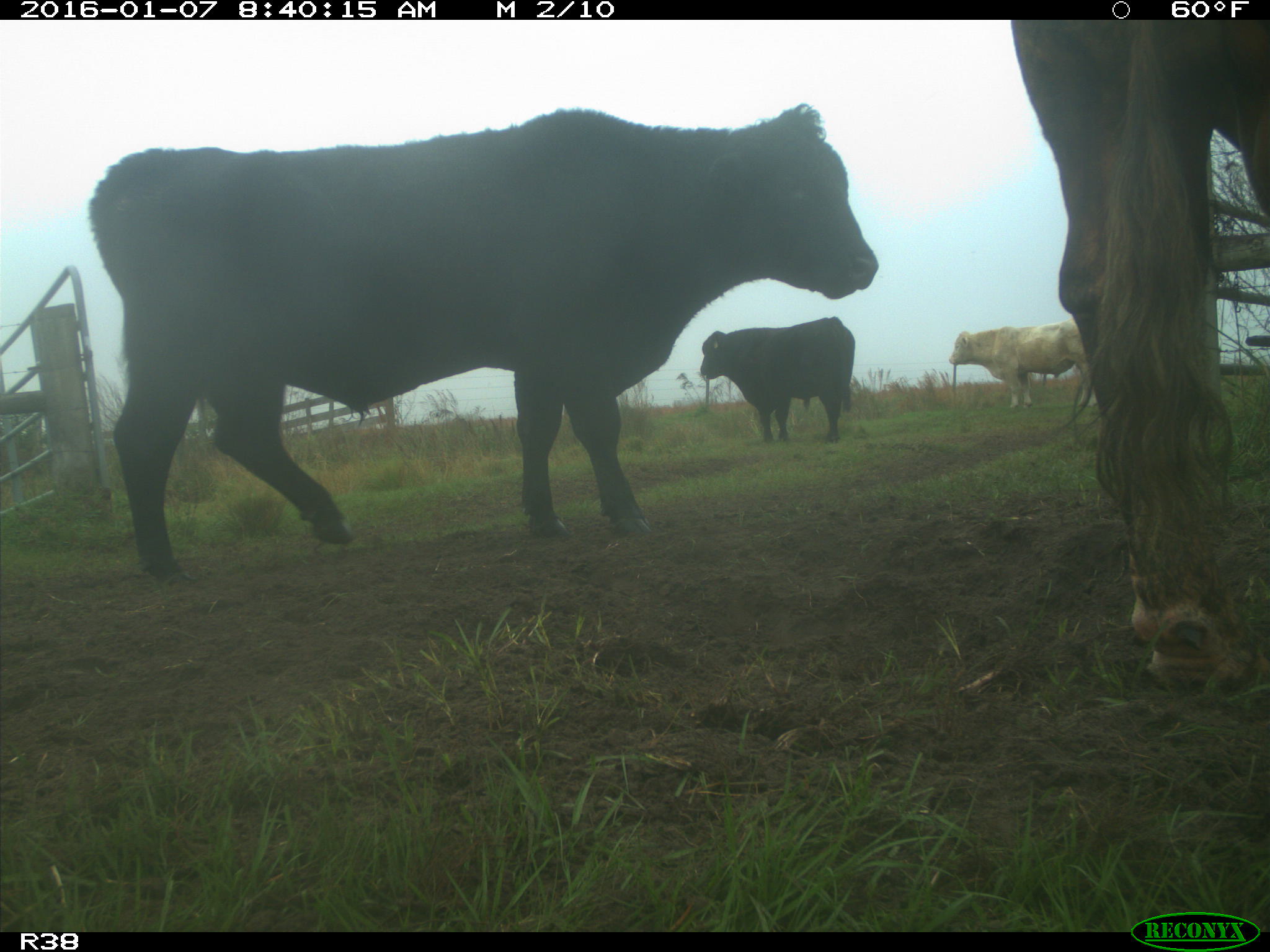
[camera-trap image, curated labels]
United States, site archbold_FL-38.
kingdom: Animalia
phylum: Chordata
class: Mammalia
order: Artiodactyla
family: Bovidae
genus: Bos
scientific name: Bos taurus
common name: domestic cow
Bos taurus (domestic cow).